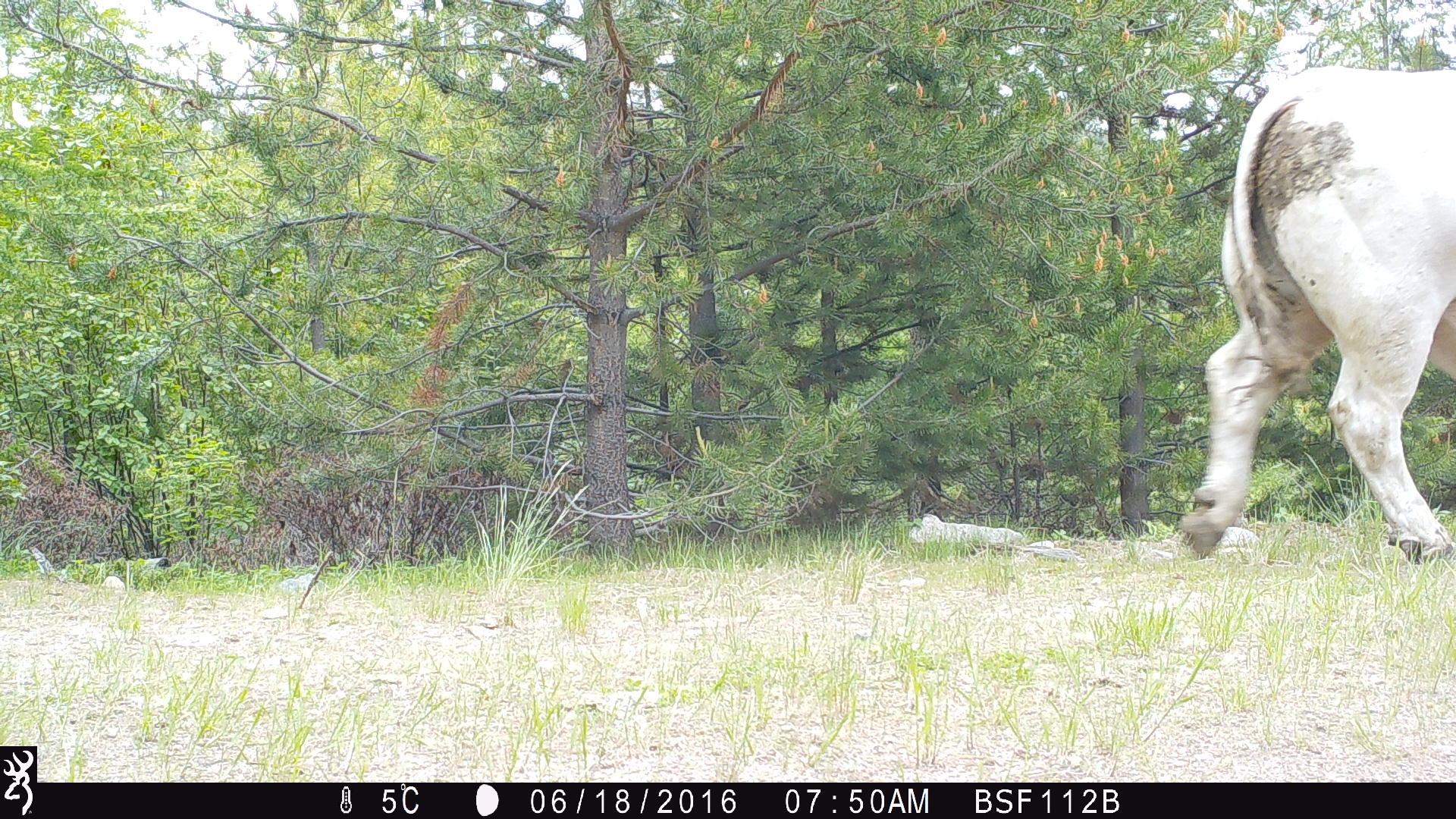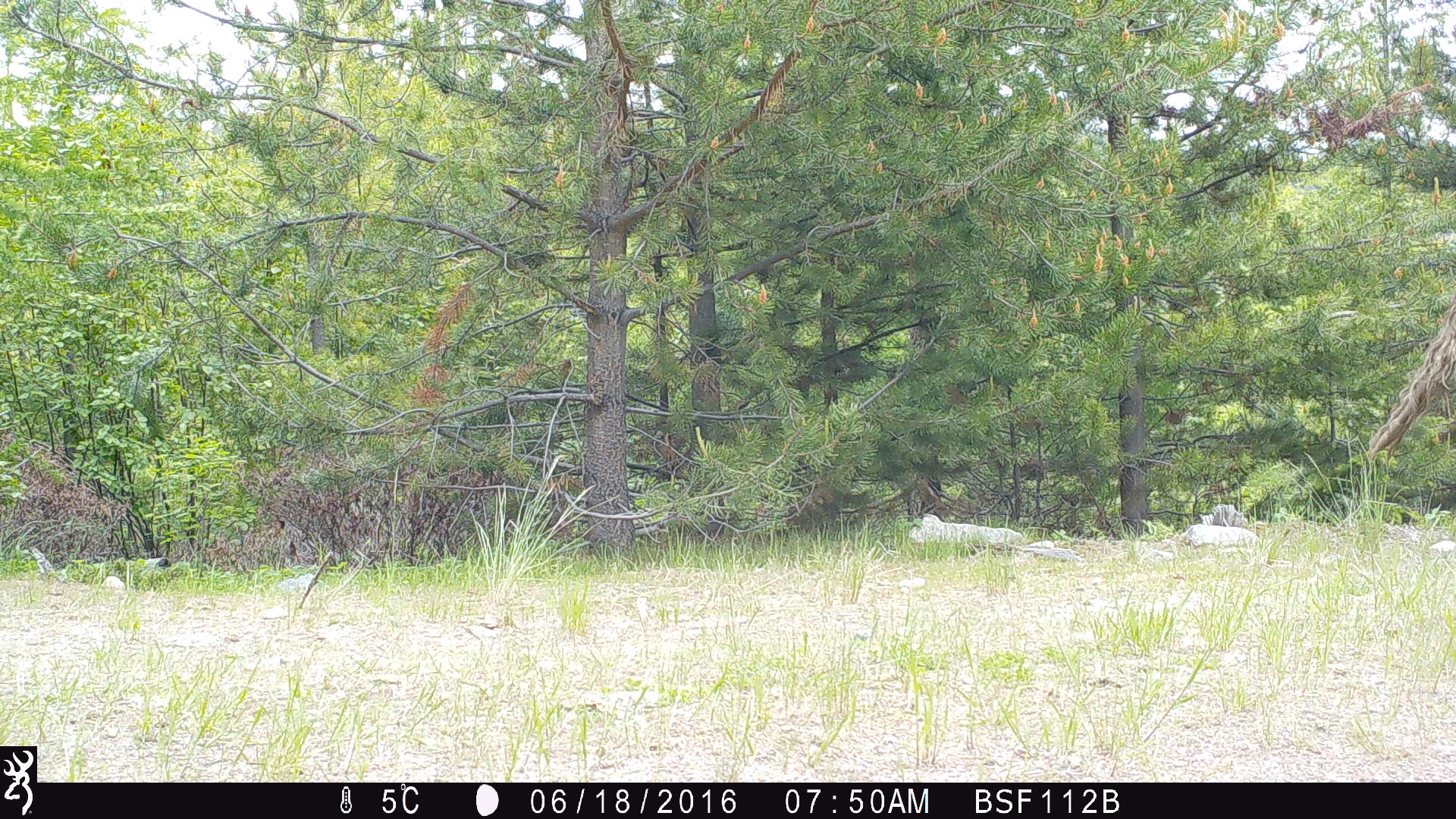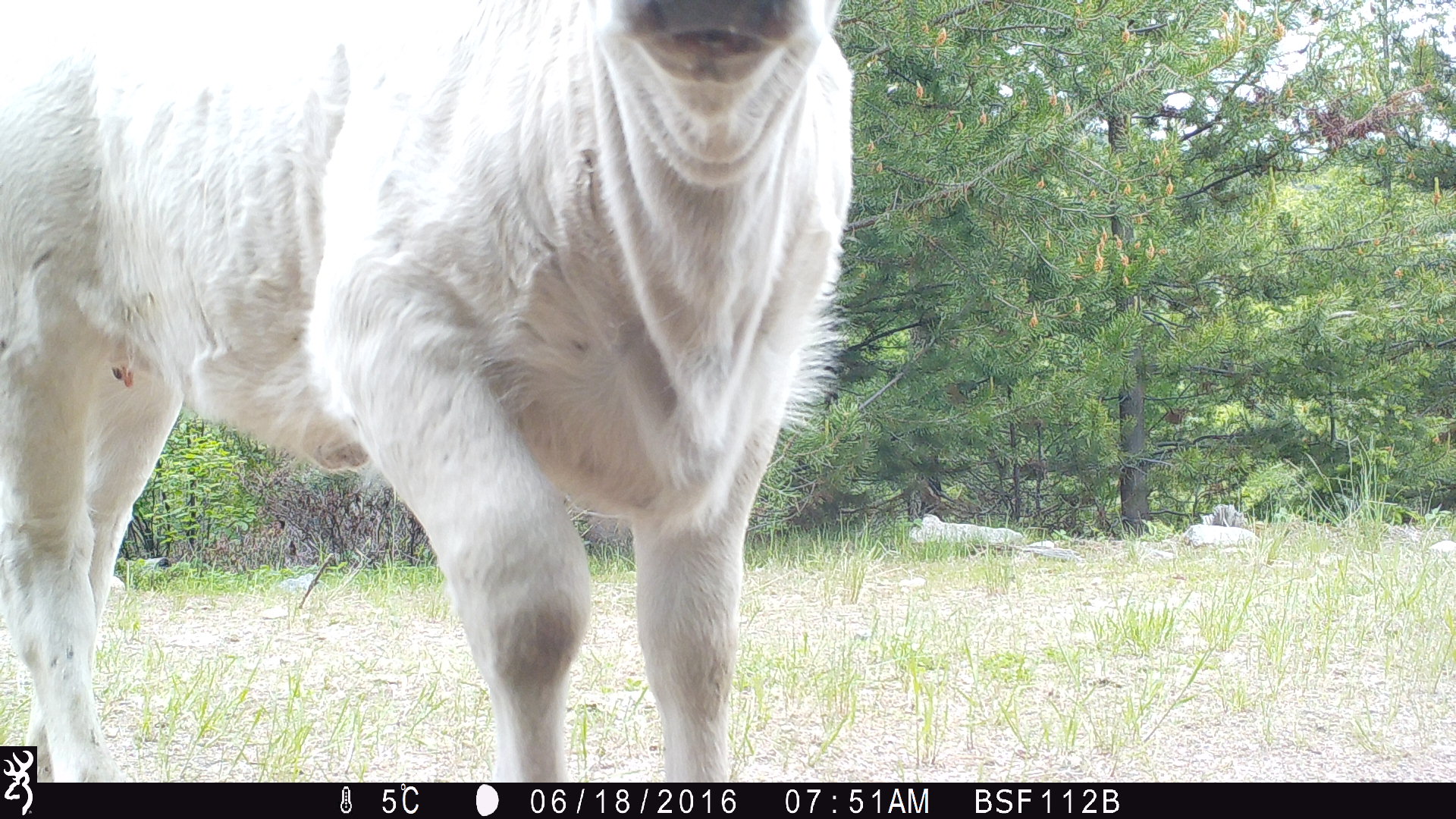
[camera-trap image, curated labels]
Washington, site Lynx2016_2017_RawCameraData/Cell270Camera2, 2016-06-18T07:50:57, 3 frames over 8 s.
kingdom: Animalia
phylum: Chordata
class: Mammalia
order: Artiodactyla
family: Bovidae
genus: Bos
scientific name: Bos taurus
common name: domestic cattle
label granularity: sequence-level